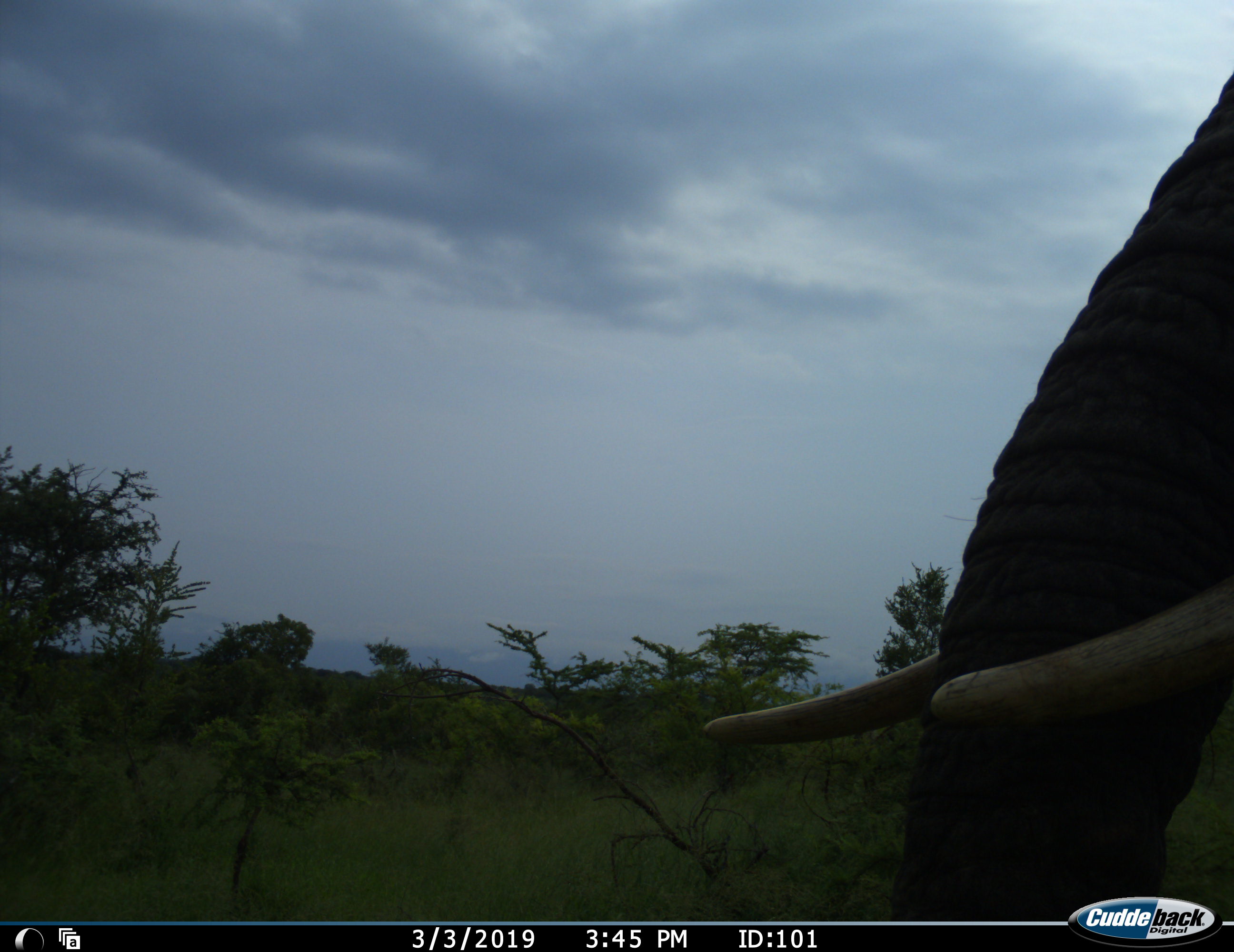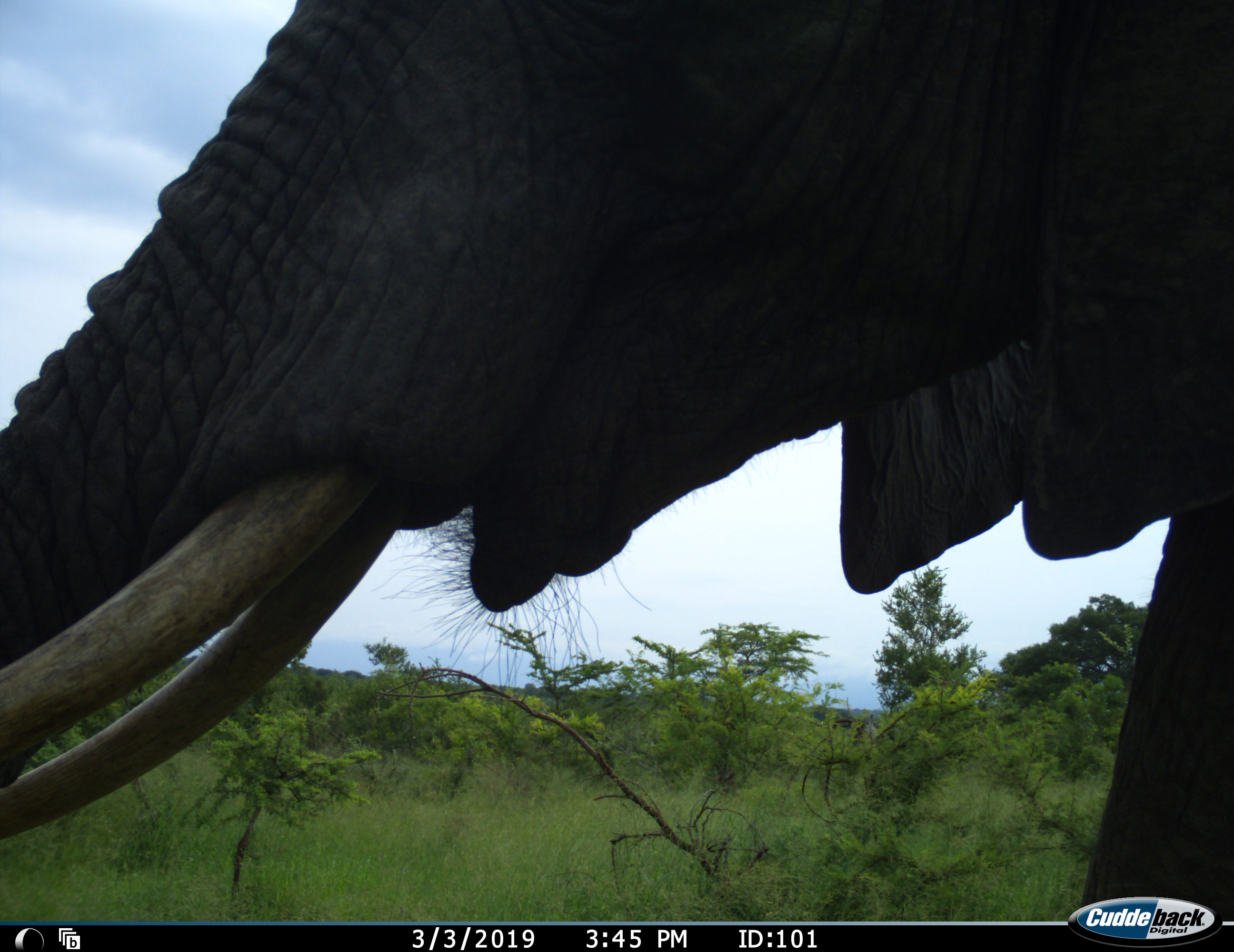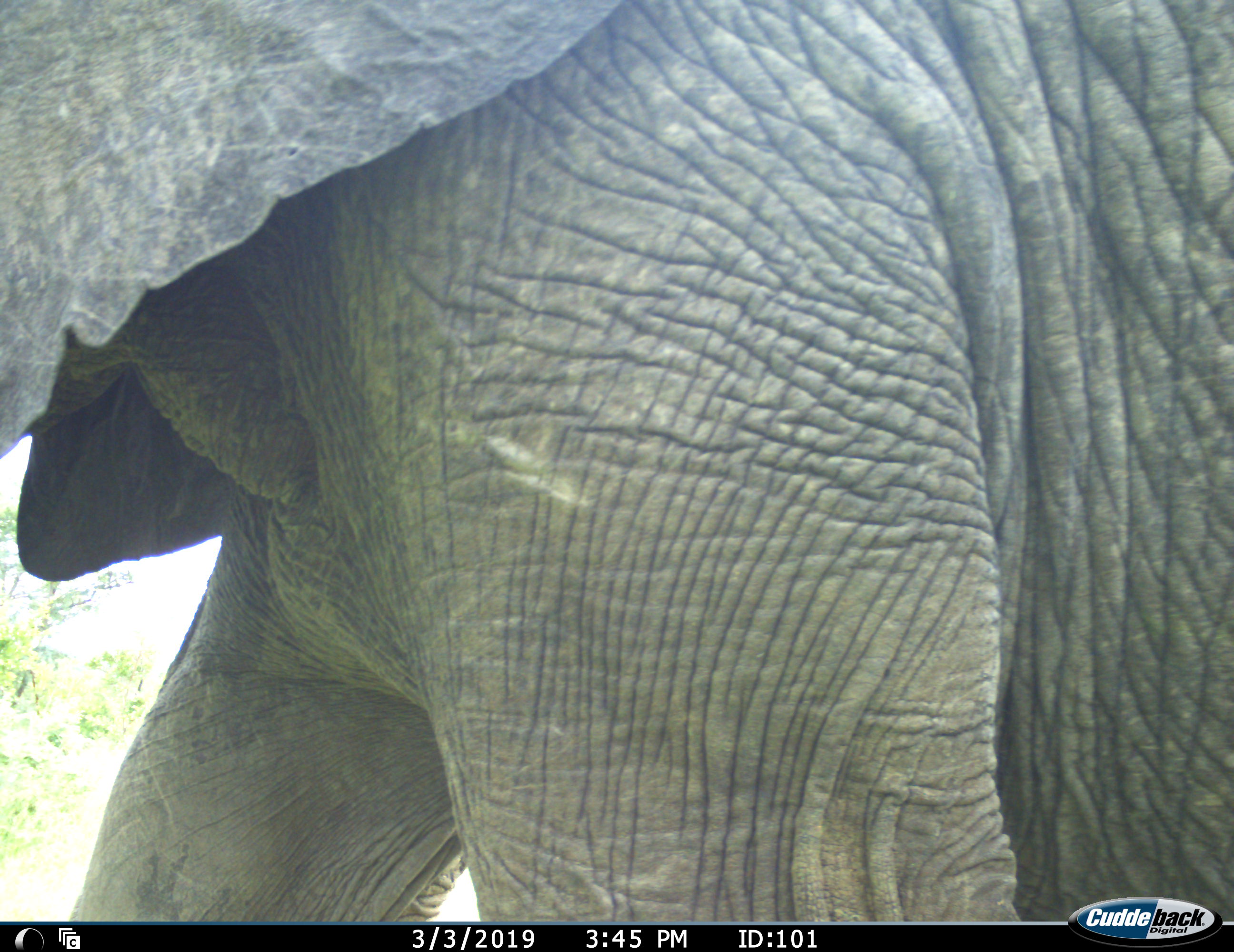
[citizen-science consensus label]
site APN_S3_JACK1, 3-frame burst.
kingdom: Animalia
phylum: Chordata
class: Mammalia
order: Proboscidea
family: Elephantidae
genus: Loxodonta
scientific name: Loxodonta africana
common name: african bush elephant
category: elephant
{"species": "elephant (african bush elephant) (Loxodonta africana)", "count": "1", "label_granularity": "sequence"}